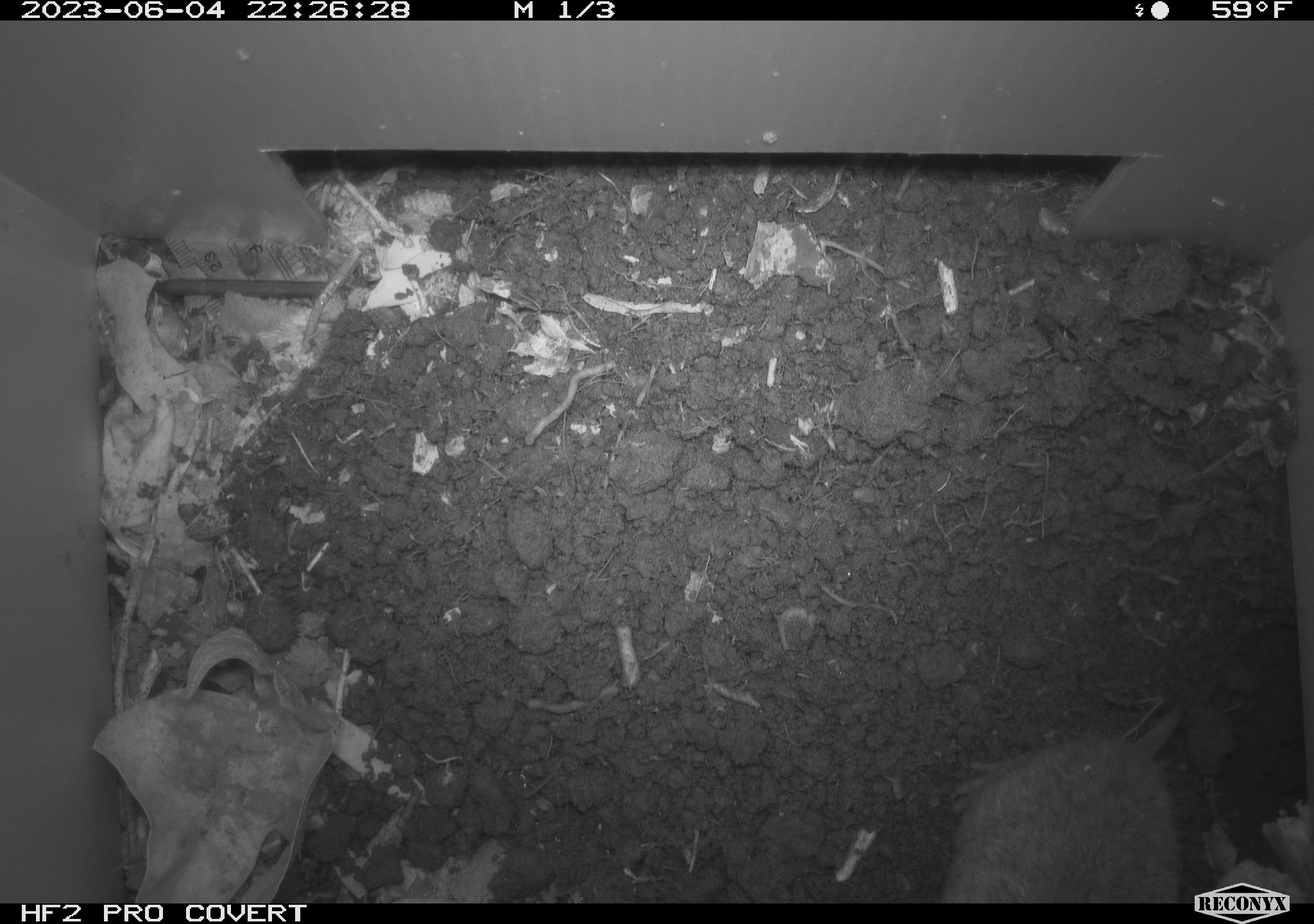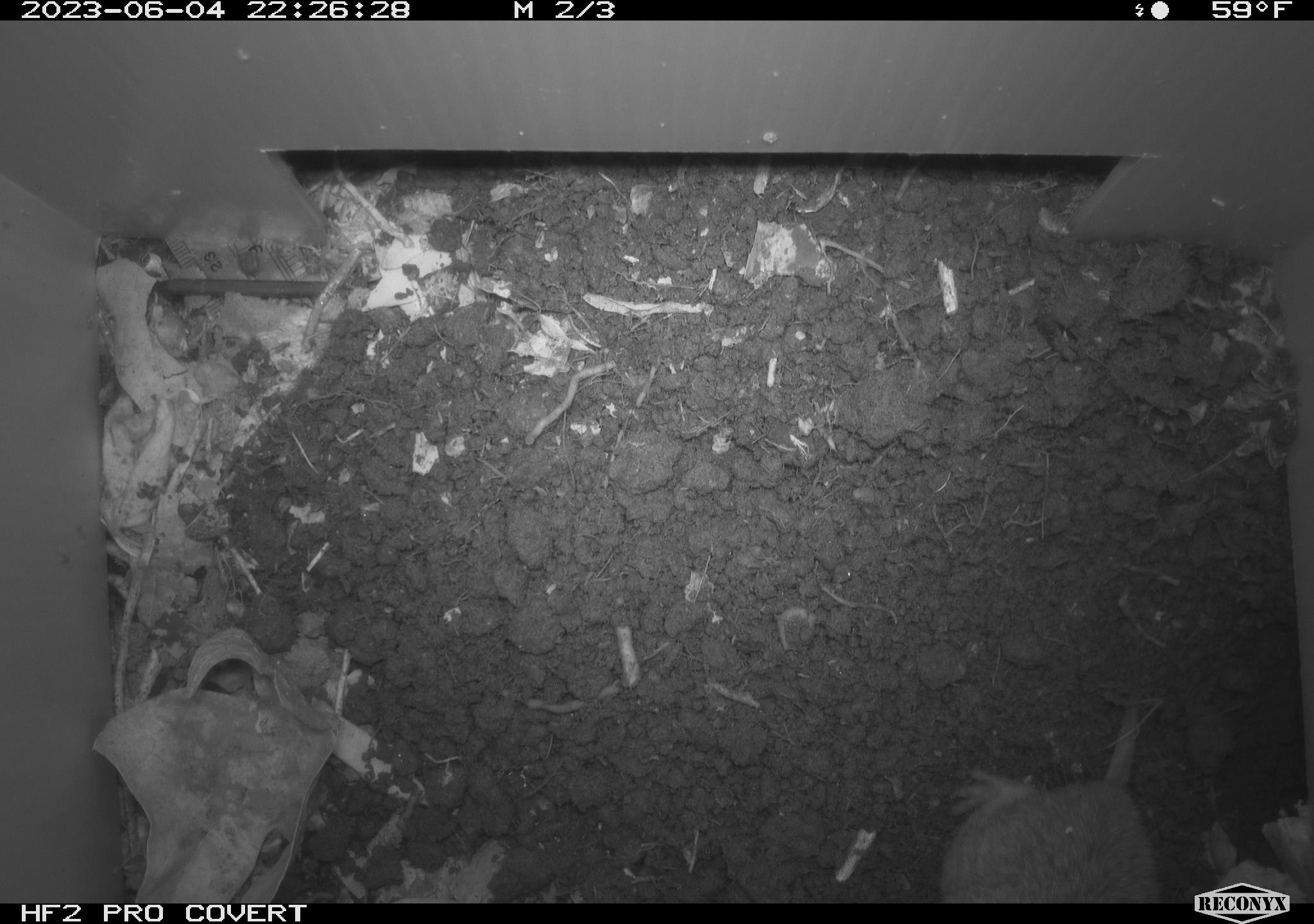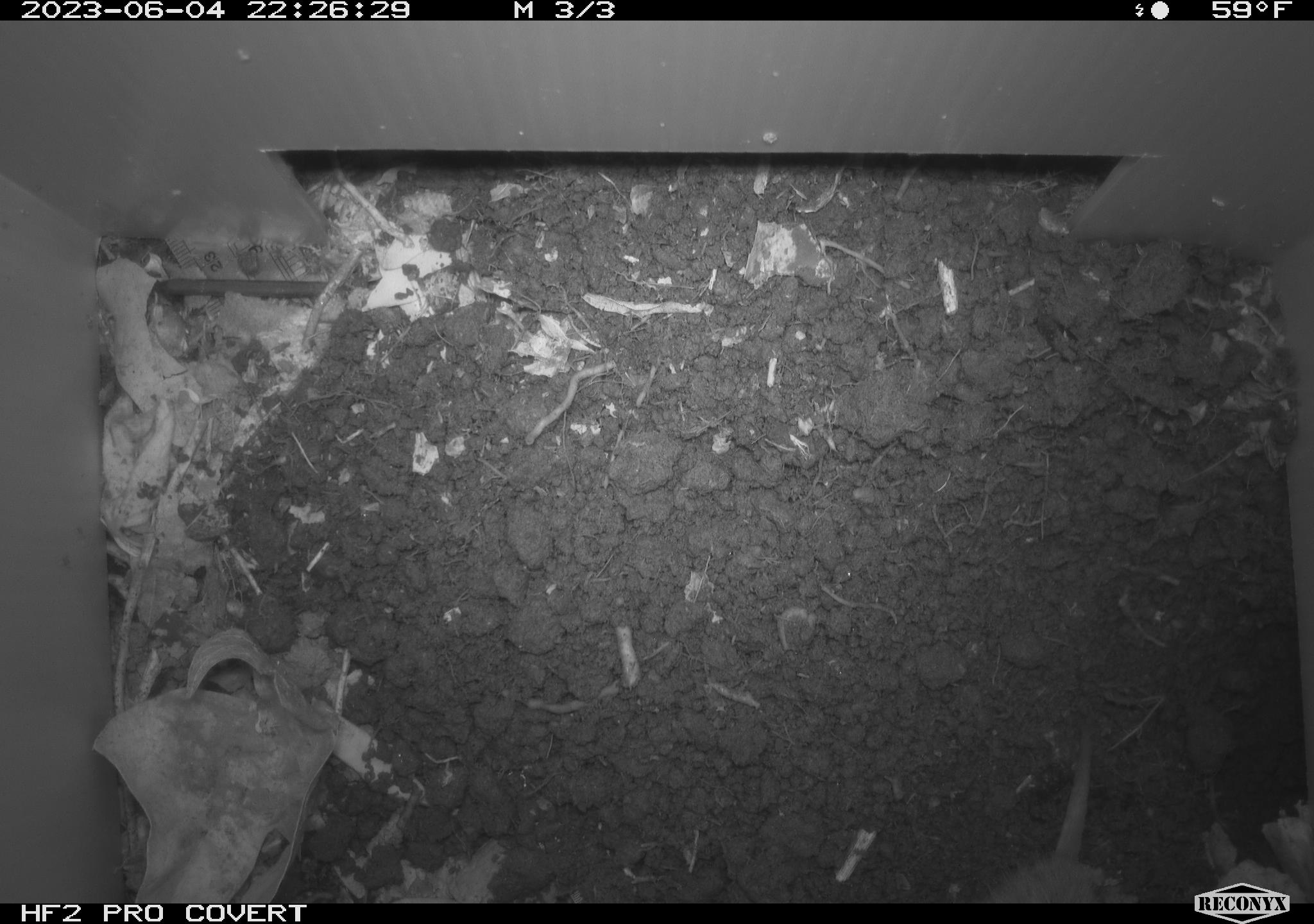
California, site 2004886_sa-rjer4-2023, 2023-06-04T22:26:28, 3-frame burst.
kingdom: Animalia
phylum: Chordata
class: Mammalia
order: Rodentia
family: Geomyidae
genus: Megascapheus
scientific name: Megascapheus bottae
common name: botta's pocket gopher